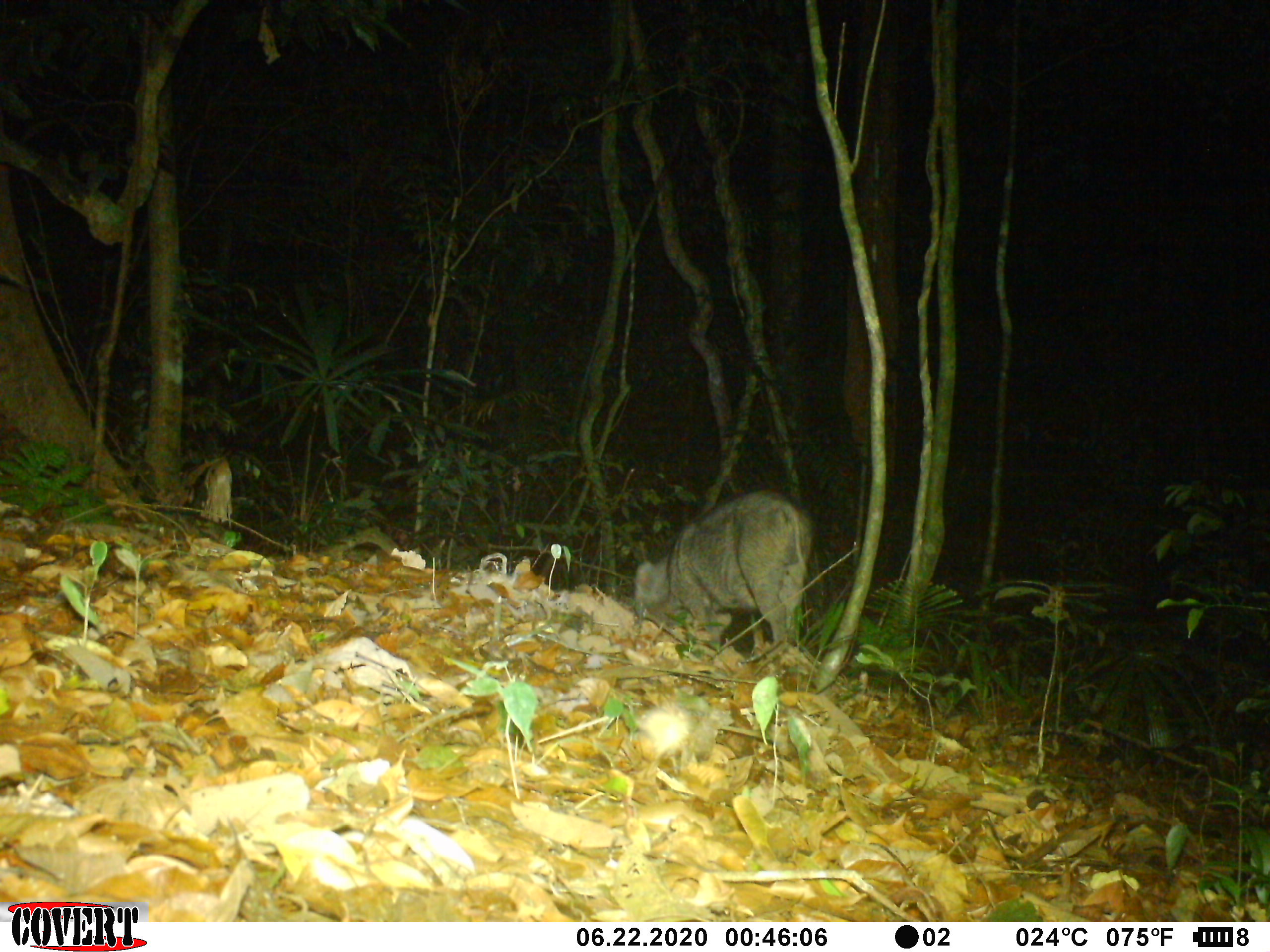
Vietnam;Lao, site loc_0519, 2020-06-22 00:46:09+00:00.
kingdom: Animalia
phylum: Chordata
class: Mammalia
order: Artiodactyla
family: Suidae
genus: Sus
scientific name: Sus scrofa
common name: eurasian wild pig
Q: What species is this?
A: Eurasian wild pig (Sus scrofa).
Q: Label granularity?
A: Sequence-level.